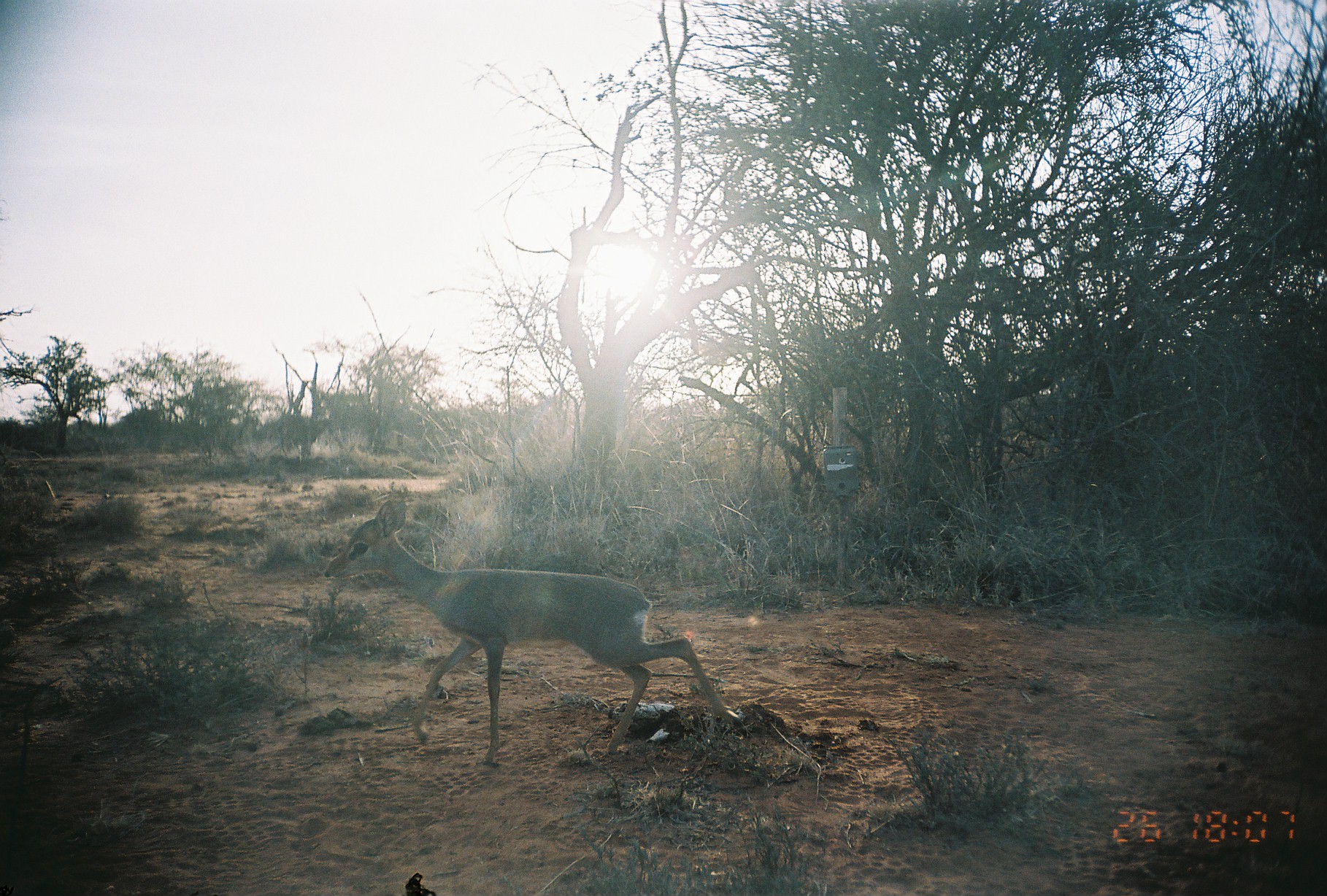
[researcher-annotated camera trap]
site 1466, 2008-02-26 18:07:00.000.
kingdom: Animalia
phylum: Chordata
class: Mammalia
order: Artiodactyla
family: Bovidae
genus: Madoqua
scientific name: Madoqua guentheri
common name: günther's dik-dik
Madoqua guentheri (günther's dik-dik), count 1.